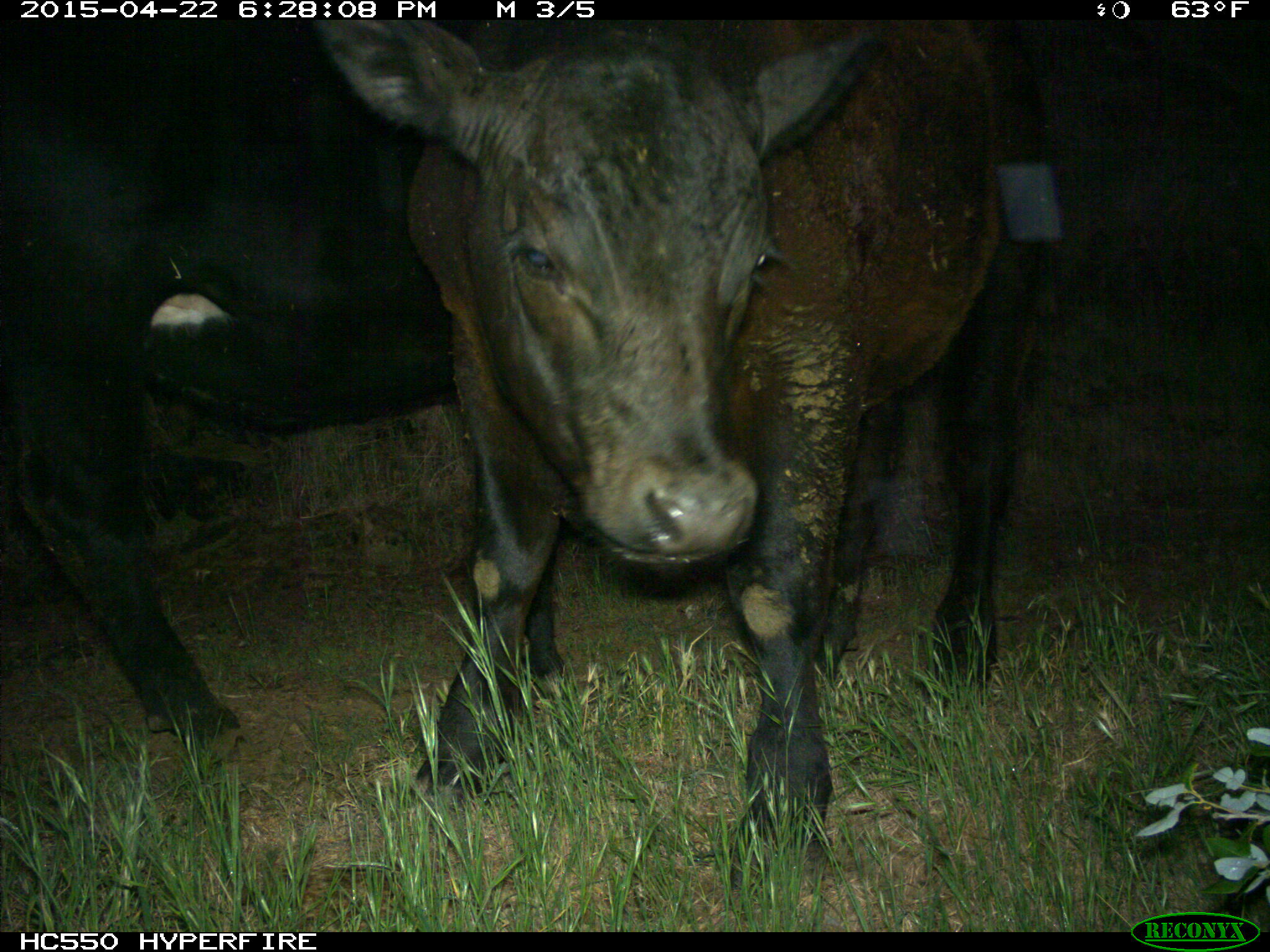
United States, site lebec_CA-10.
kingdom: Animalia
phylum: Chordata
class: Mammalia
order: Artiodactyla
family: Bovidae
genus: Bos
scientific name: Bos taurus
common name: domestic cow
Bos taurus (domestic cow).